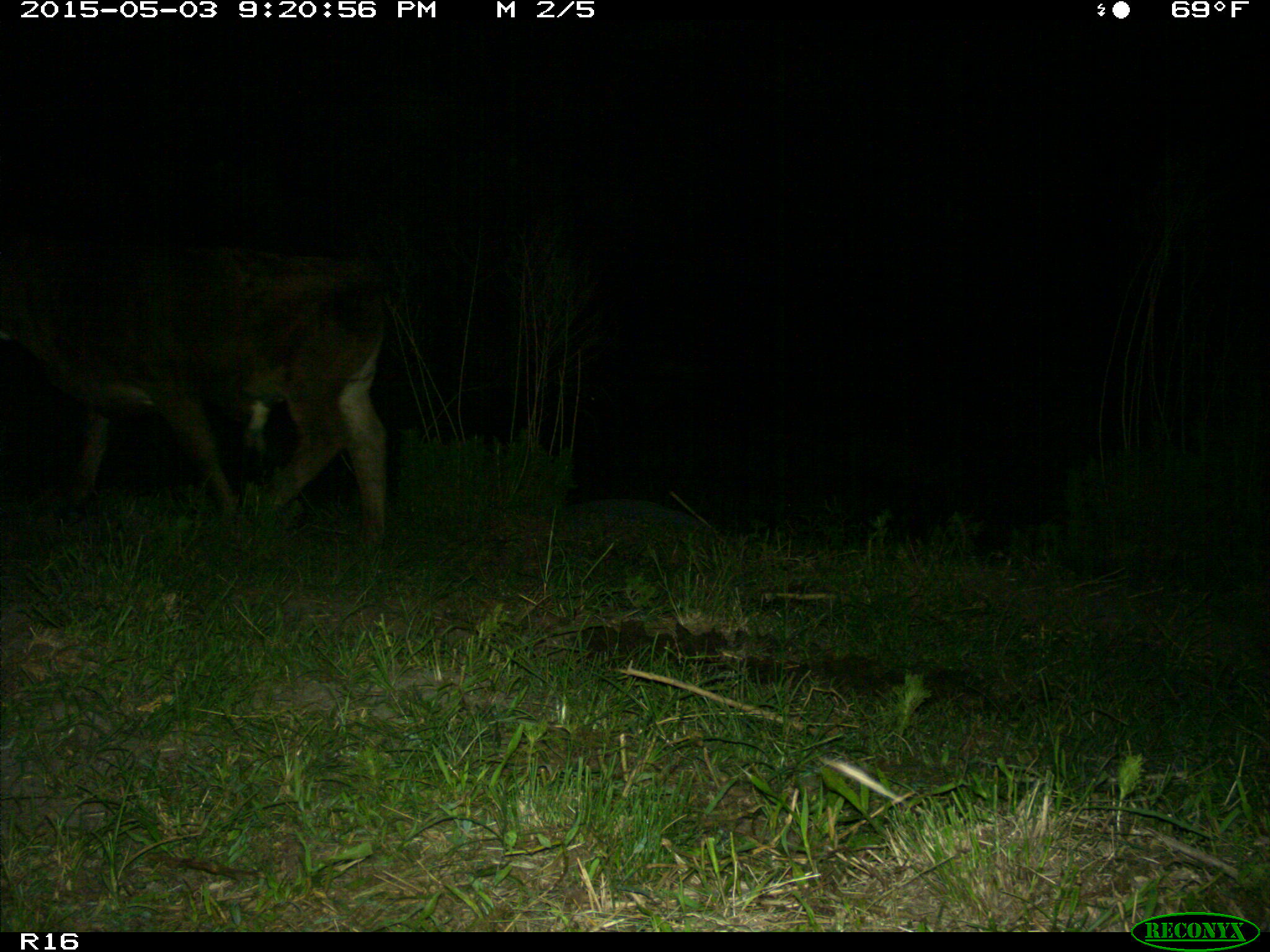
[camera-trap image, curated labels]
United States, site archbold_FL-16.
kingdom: Animalia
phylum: Chordata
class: Mammalia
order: Artiodactyla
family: Bovidae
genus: Bos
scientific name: Bos taurus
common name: domestic cow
Bos taurus (domestic cow).